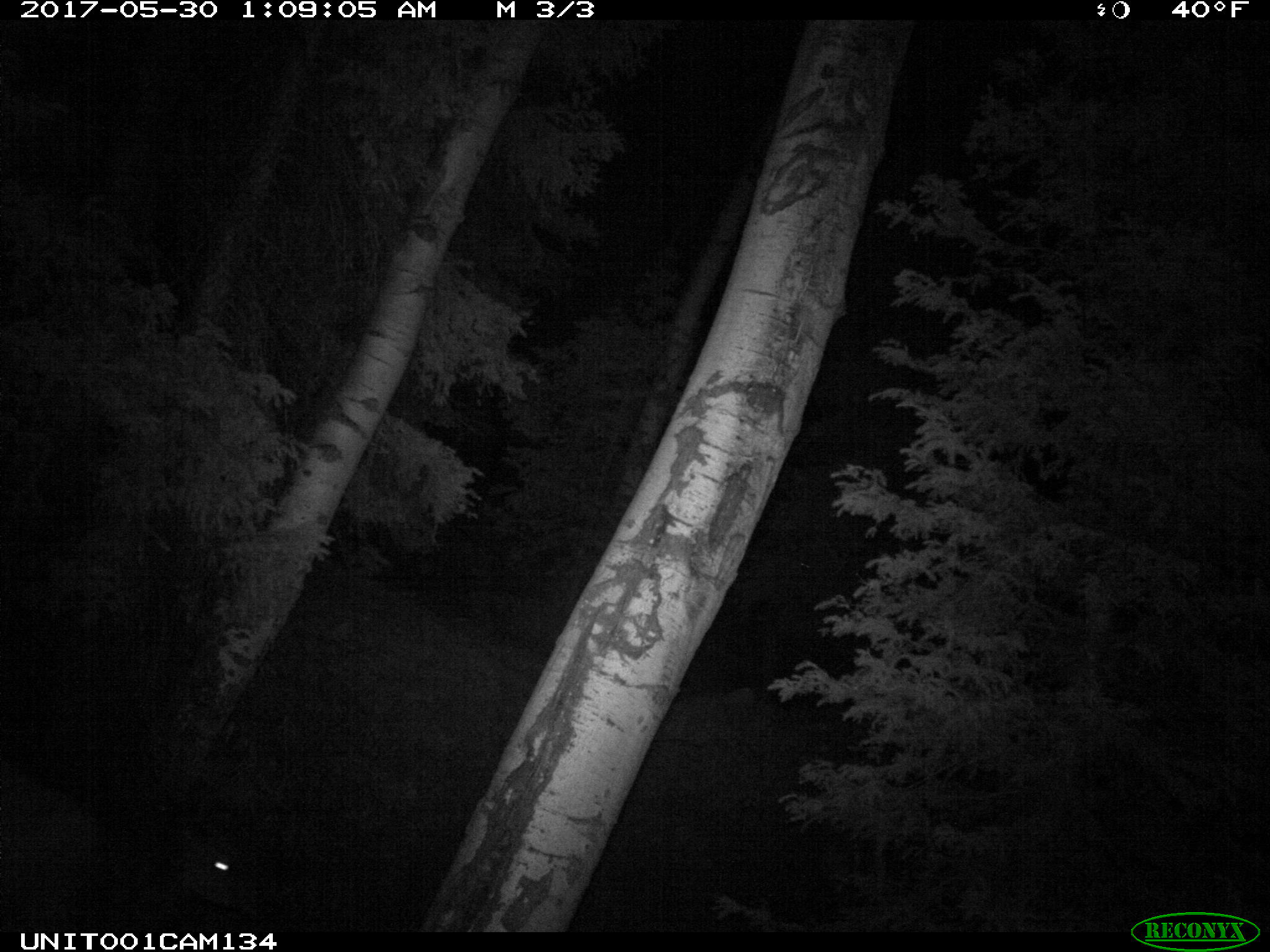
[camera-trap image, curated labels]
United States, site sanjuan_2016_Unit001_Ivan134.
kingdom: Animalia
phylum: Chordata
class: Mammalia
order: Artiodactyla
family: Cervidae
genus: Cervus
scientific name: Cervus elaphus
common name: red deer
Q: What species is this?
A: Cervus elaphus (red deer).